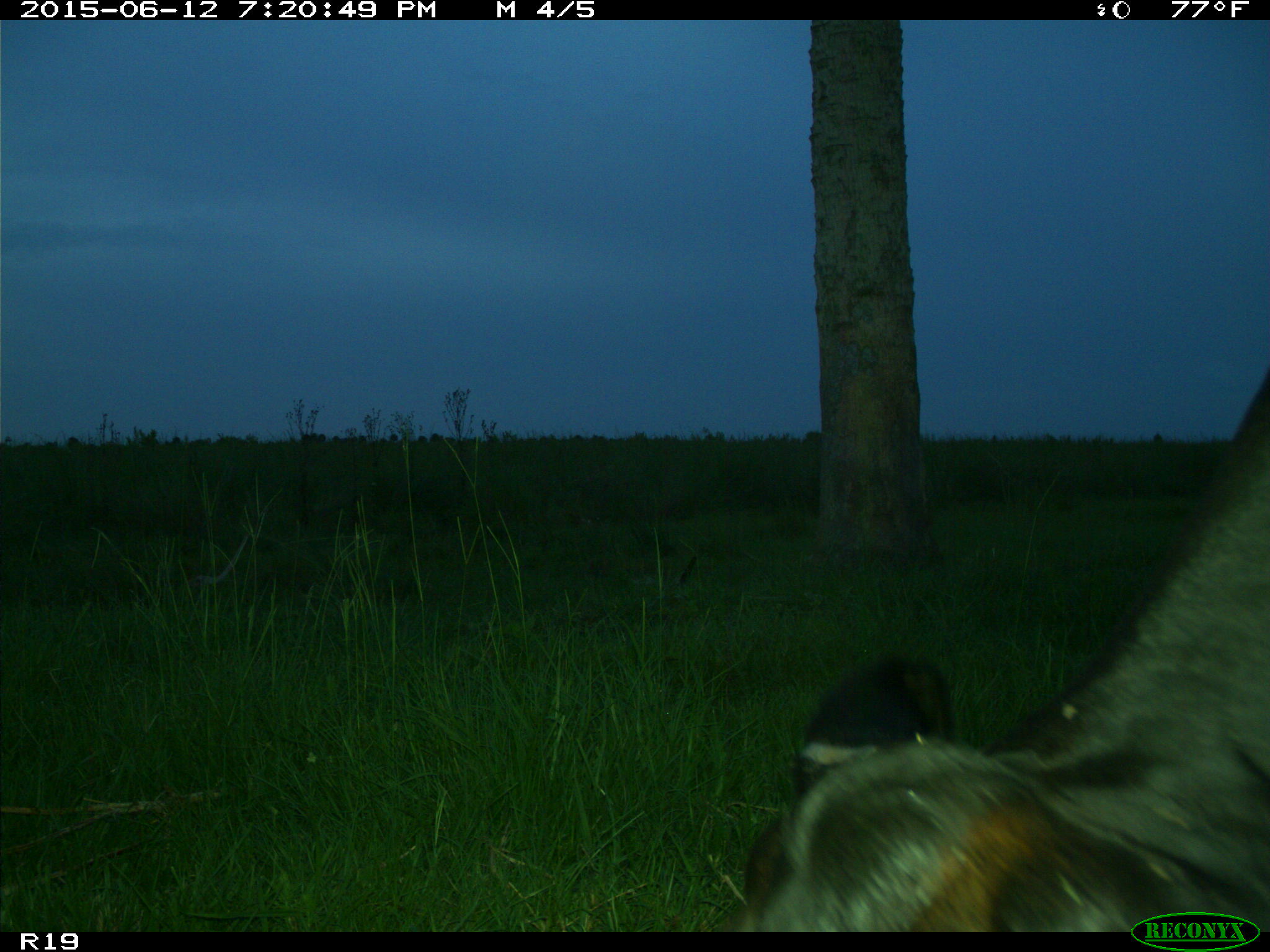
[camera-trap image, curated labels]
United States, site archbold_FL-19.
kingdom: Animalia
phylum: Chordata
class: Mammalia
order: Artiodactyla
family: Bovidae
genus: Bos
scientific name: Bos taurus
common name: domestic cow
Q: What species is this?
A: Bos taurus (domestic cow).